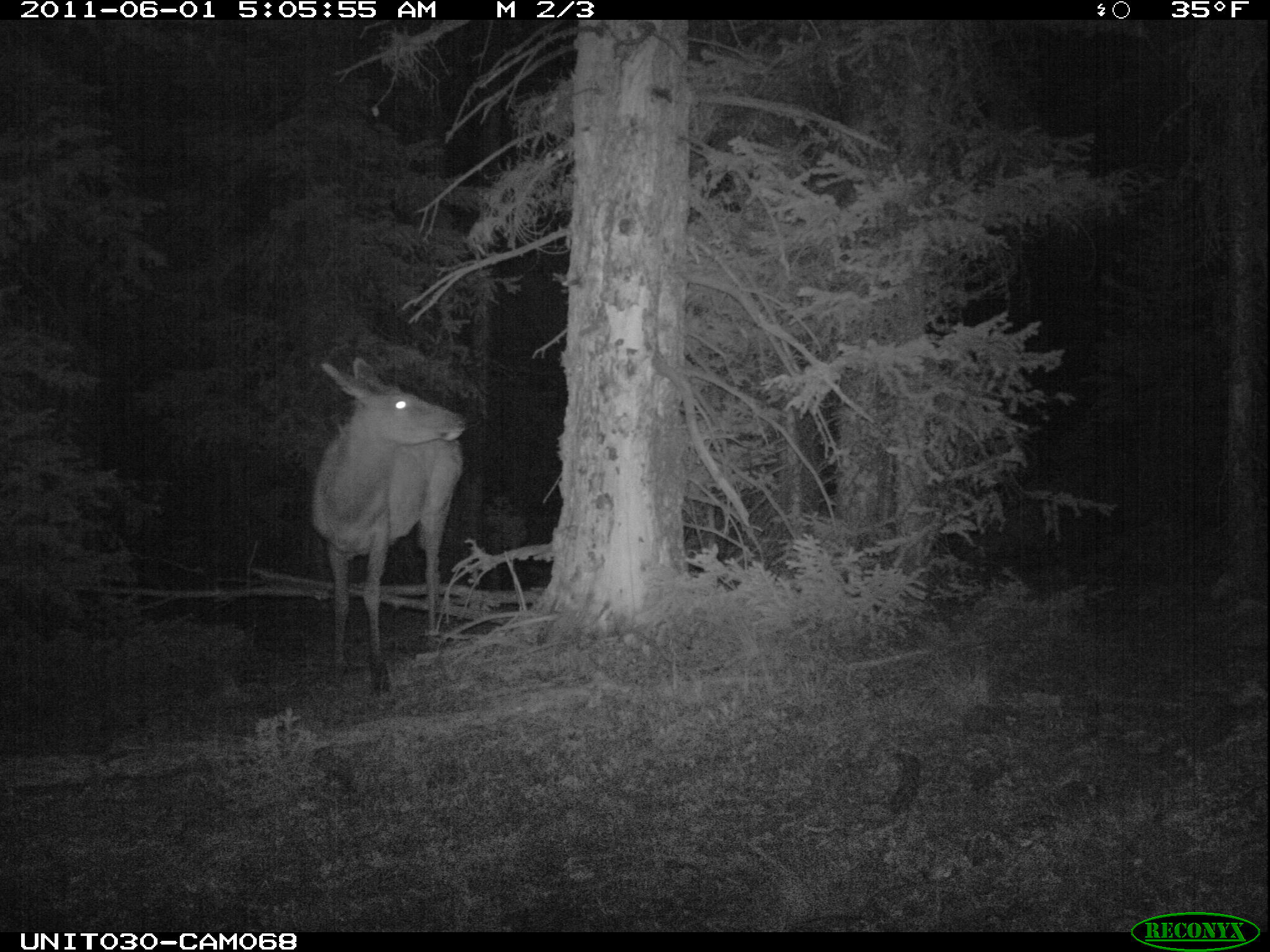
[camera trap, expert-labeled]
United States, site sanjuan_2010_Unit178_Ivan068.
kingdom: Animalia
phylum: Chordata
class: Mammalia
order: Artiodactyla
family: Cervidae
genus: Cervus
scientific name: Cervus elaphus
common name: red deer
Cervus elaphus (red deer).